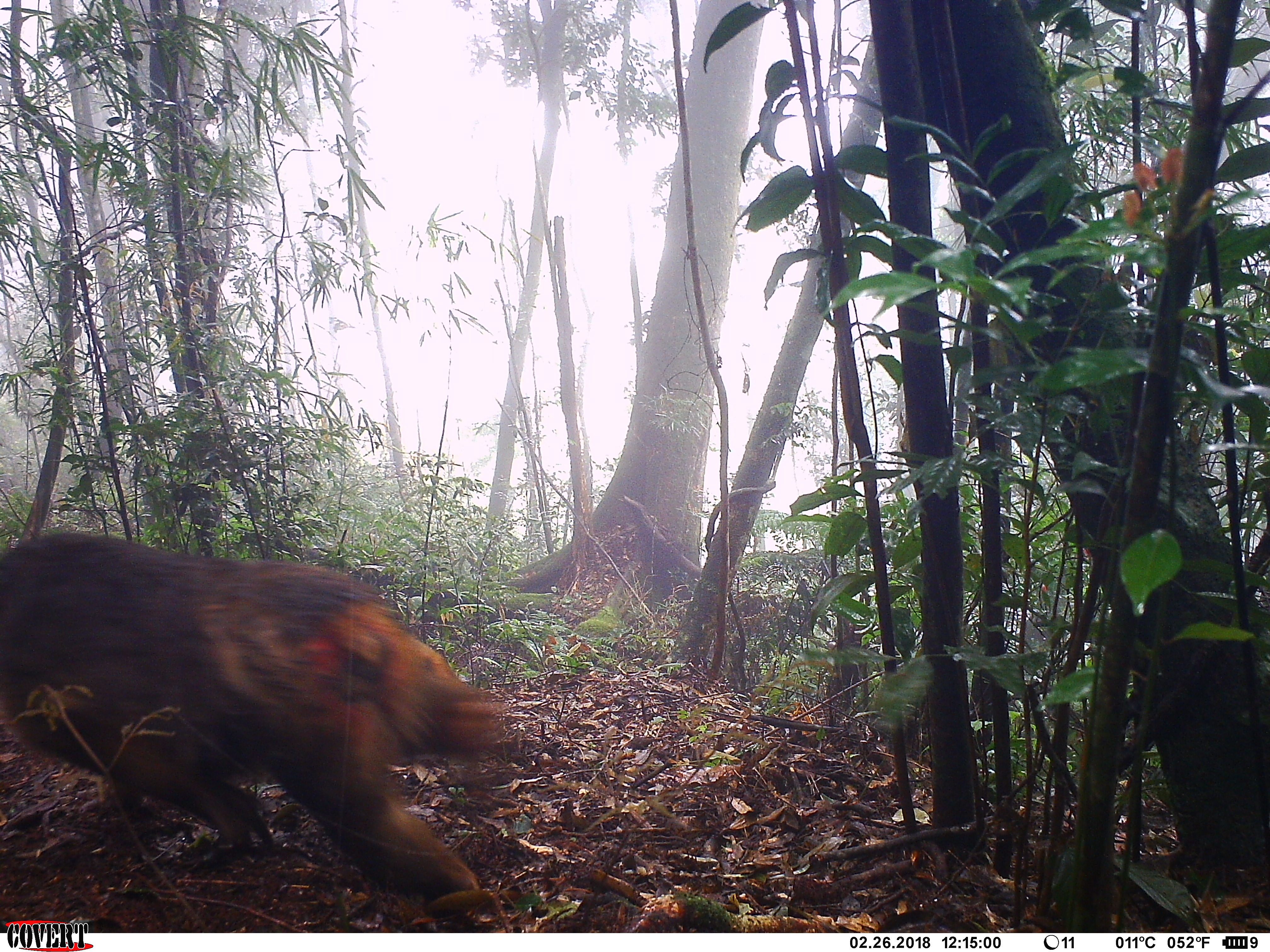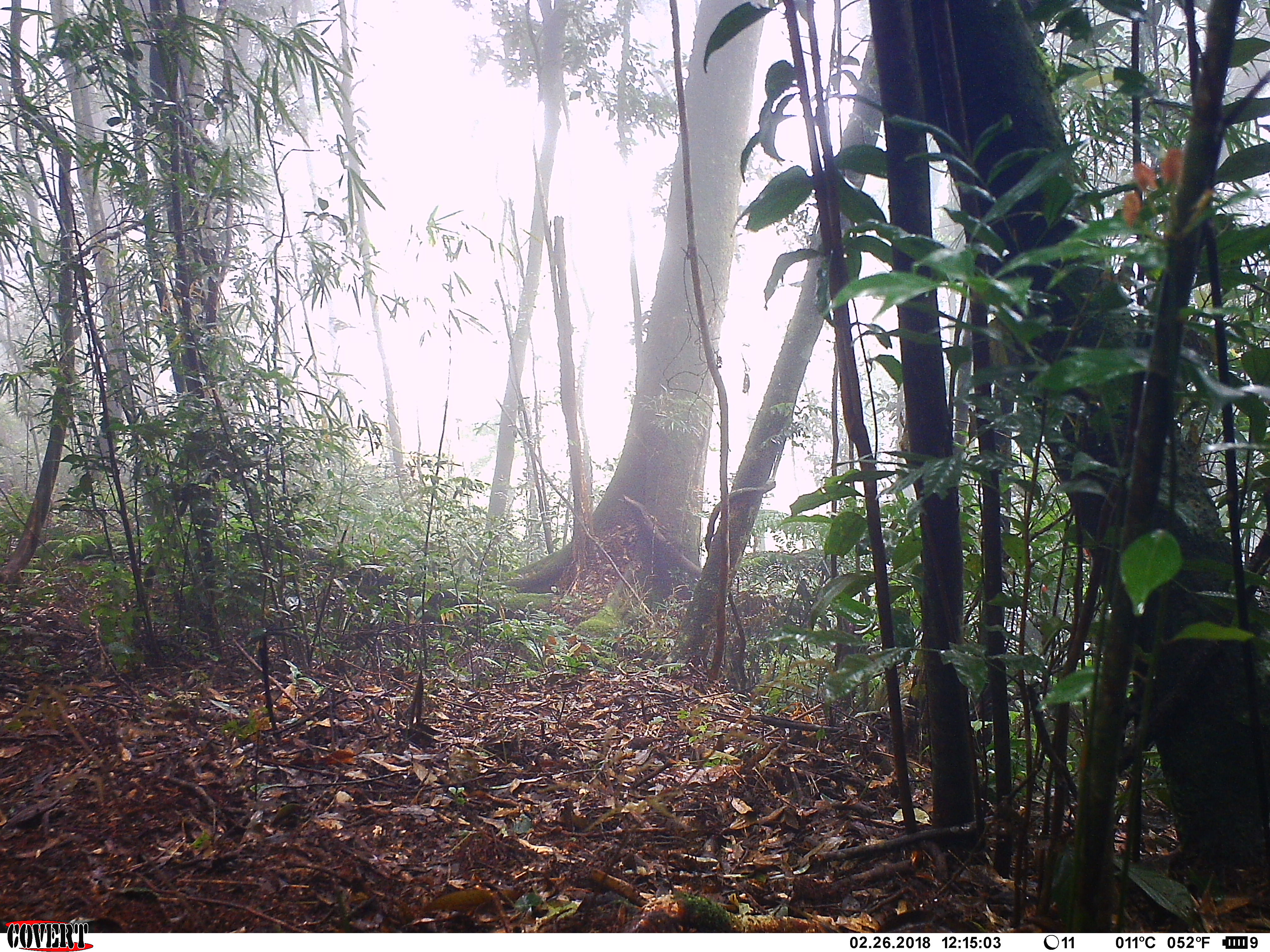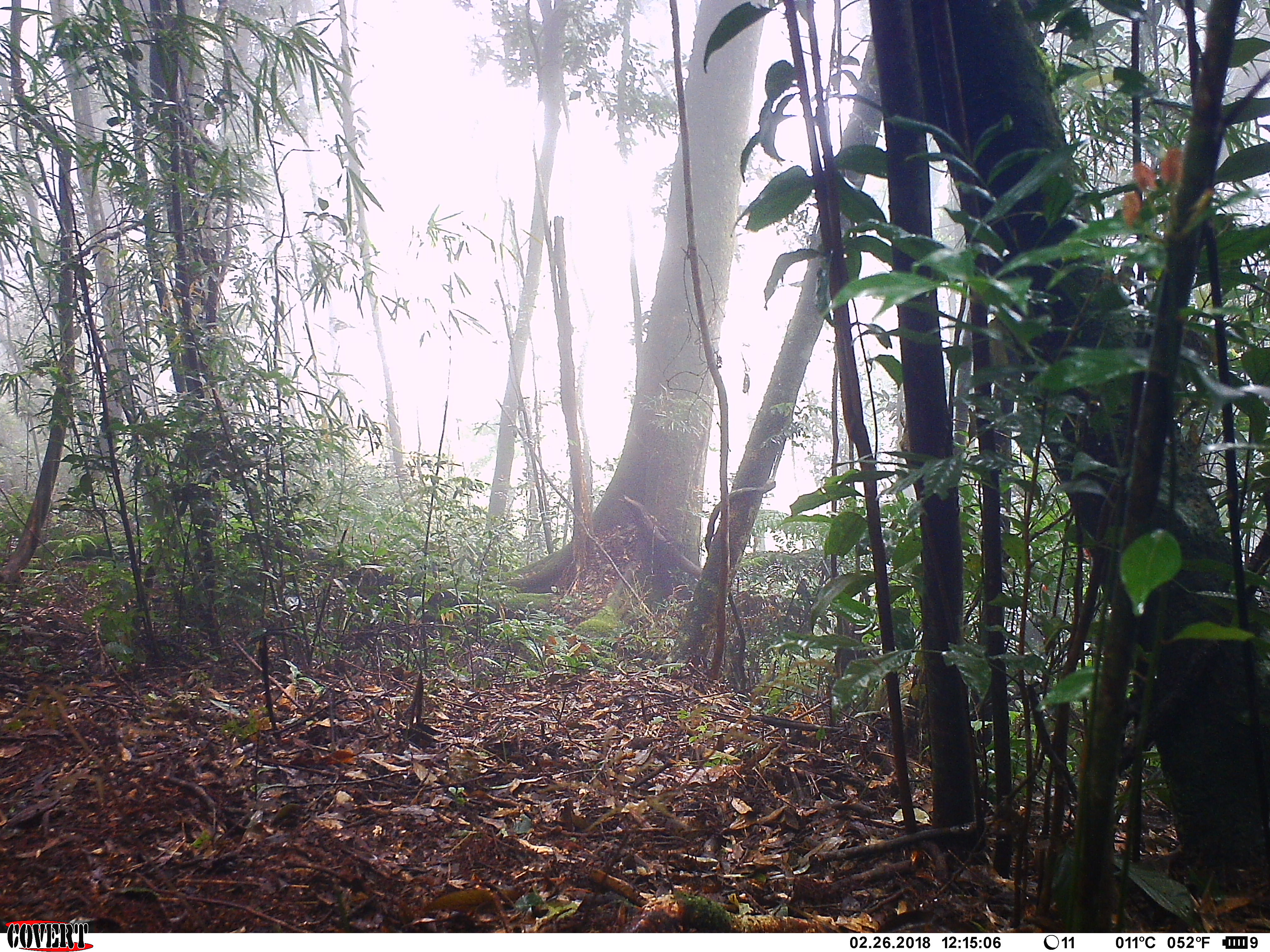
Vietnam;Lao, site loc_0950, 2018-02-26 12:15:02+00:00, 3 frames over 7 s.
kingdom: Animalia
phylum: Chordata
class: Mammalia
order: Primates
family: Cercopithecidae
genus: Macaca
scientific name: Macaca arctoides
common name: stump-tailed macaque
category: stump tailed macaque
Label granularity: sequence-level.